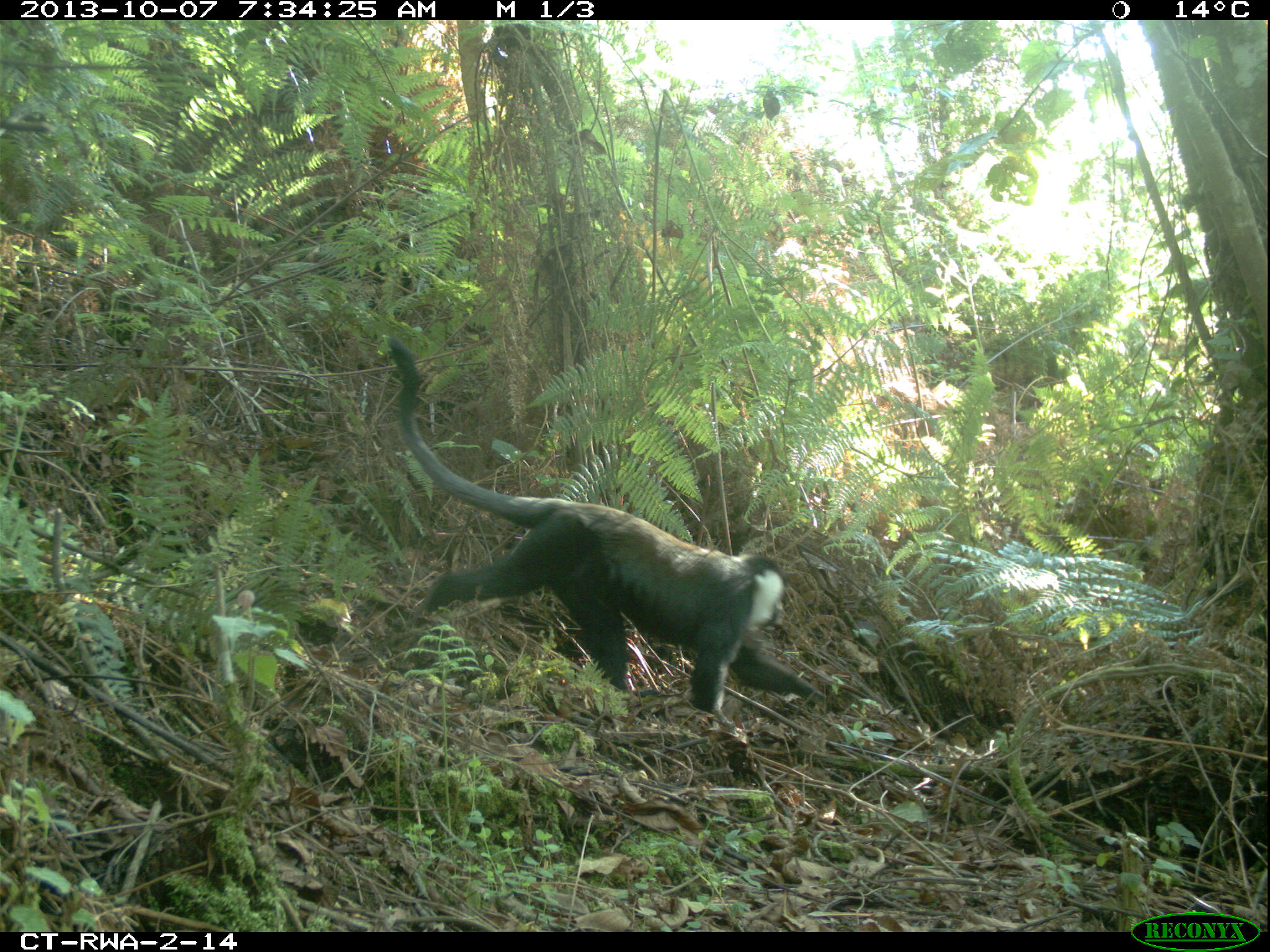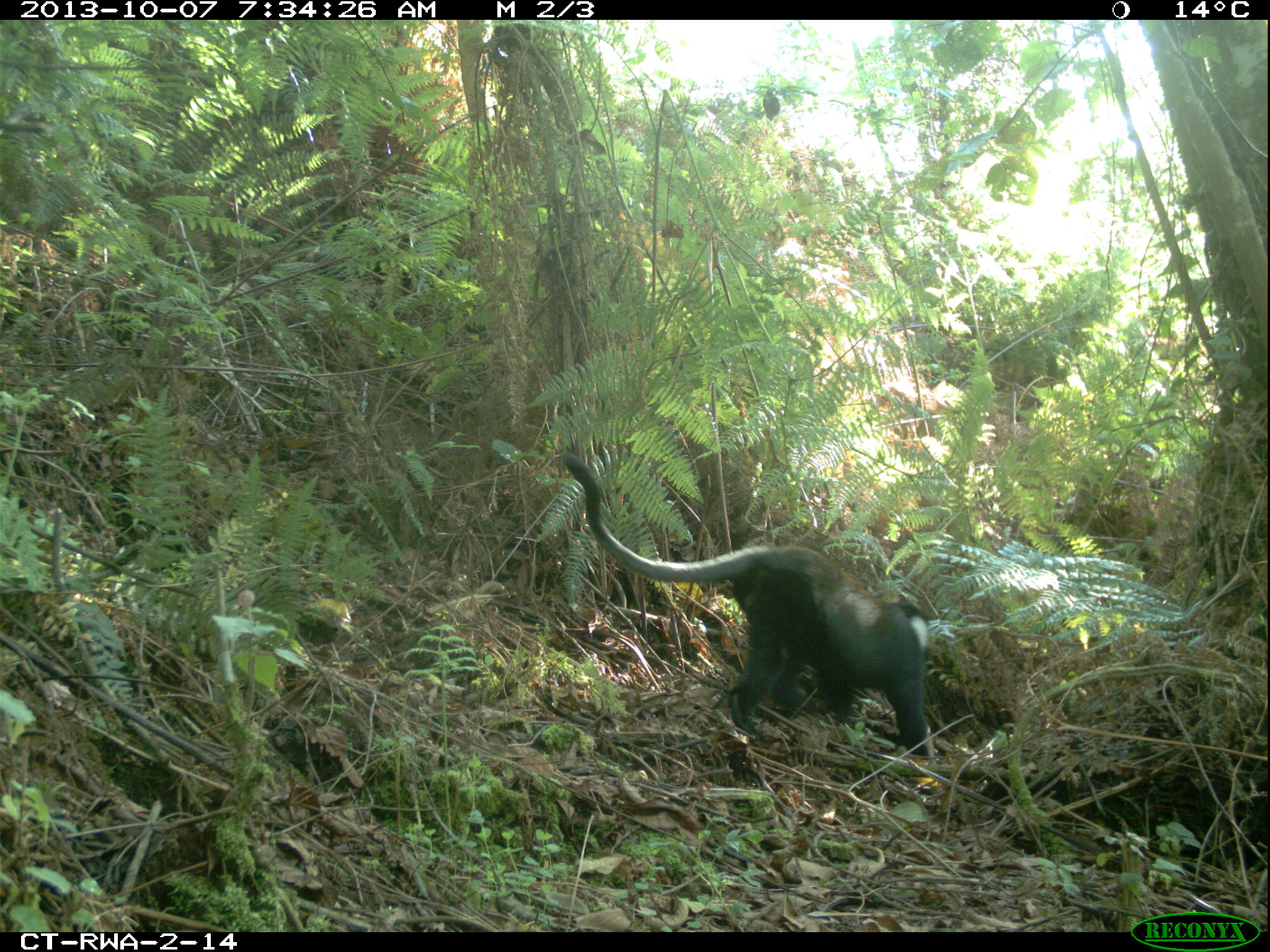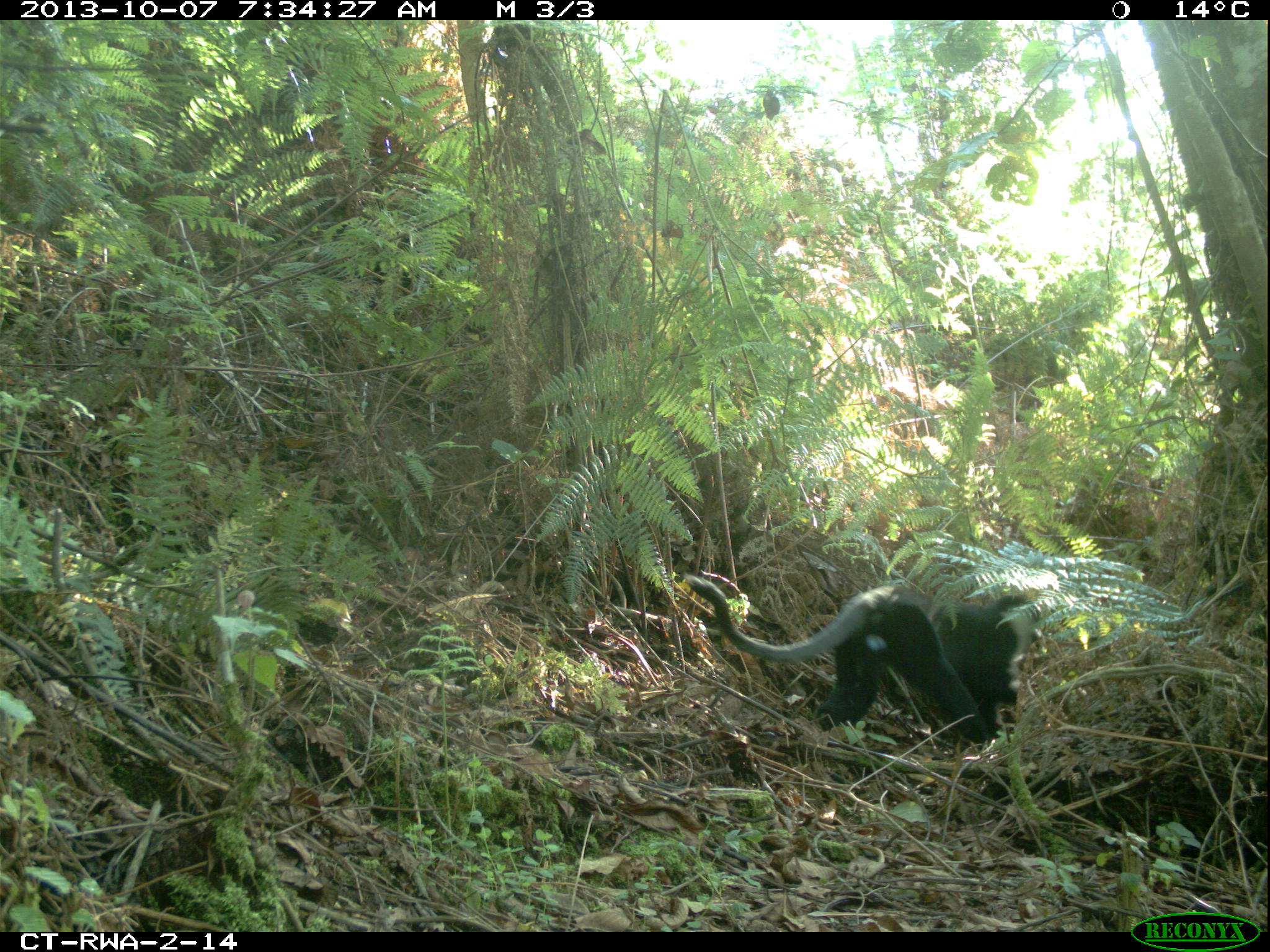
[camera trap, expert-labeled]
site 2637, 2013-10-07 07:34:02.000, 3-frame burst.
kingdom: Animalia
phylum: Chordata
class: Mammalia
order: Primates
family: Cercopithecidae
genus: Allochrocebus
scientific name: Allochrocebus lhoesti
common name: l'hoest's monkey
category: cercopithecus lhoesti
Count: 1.